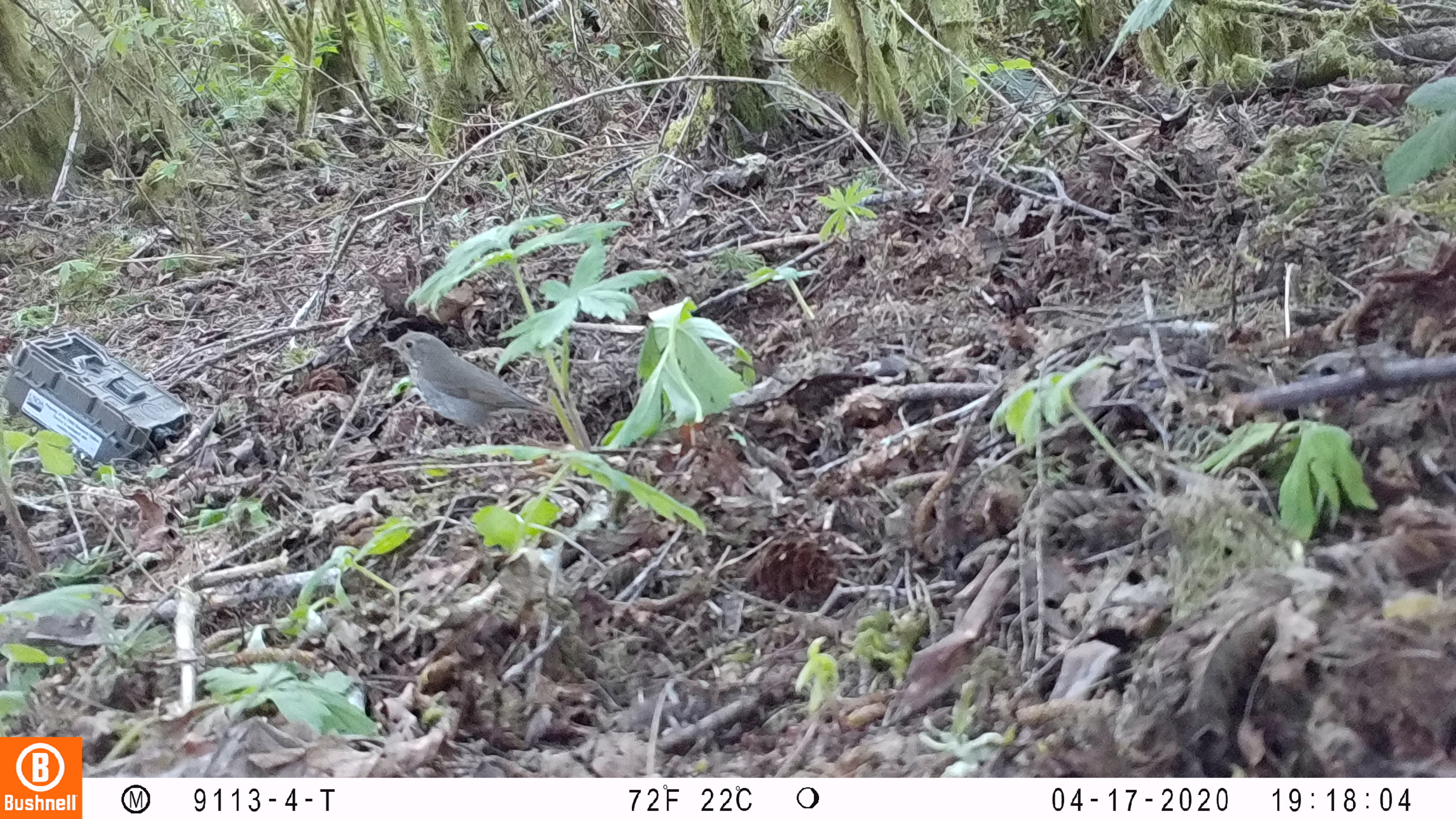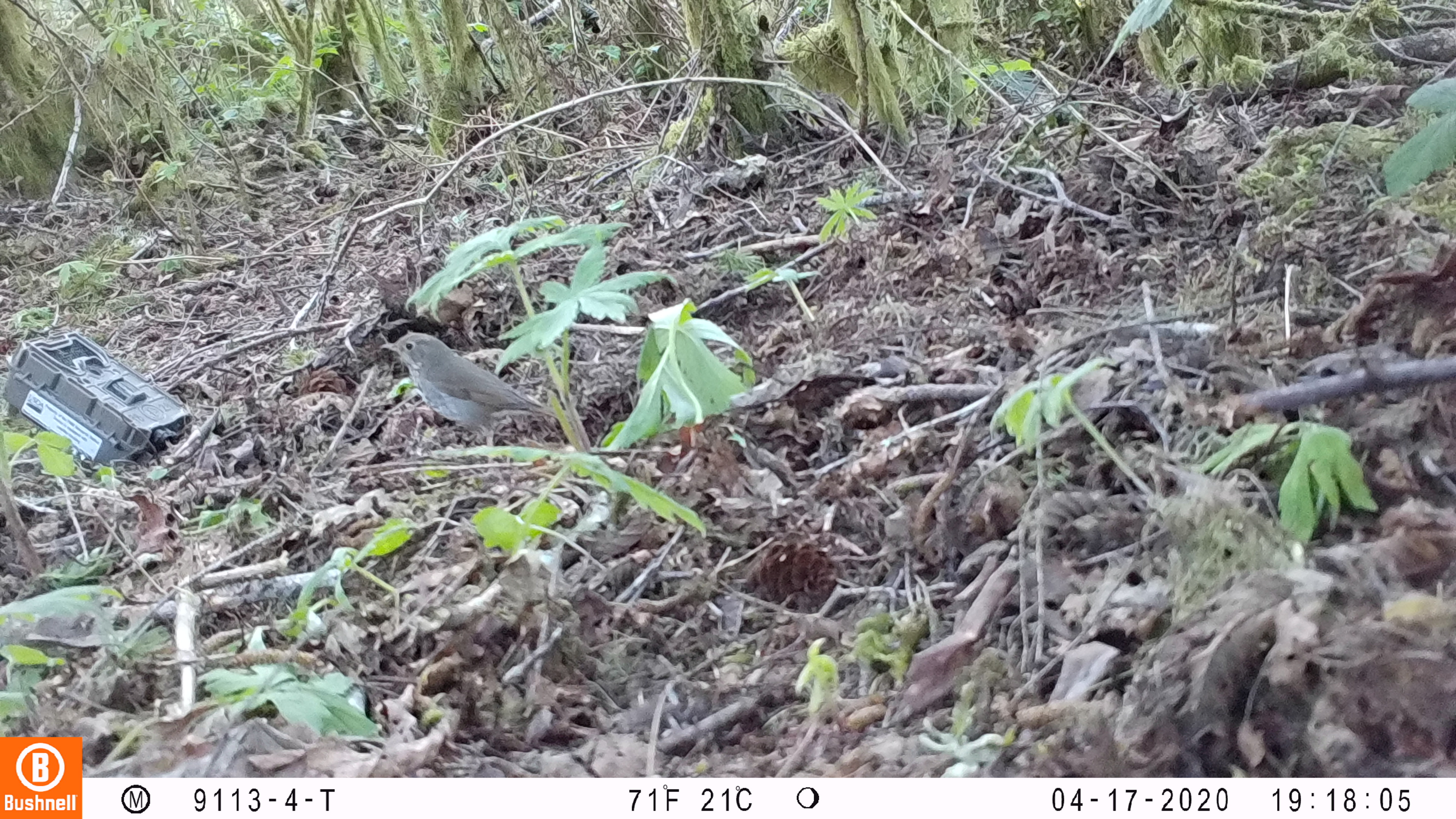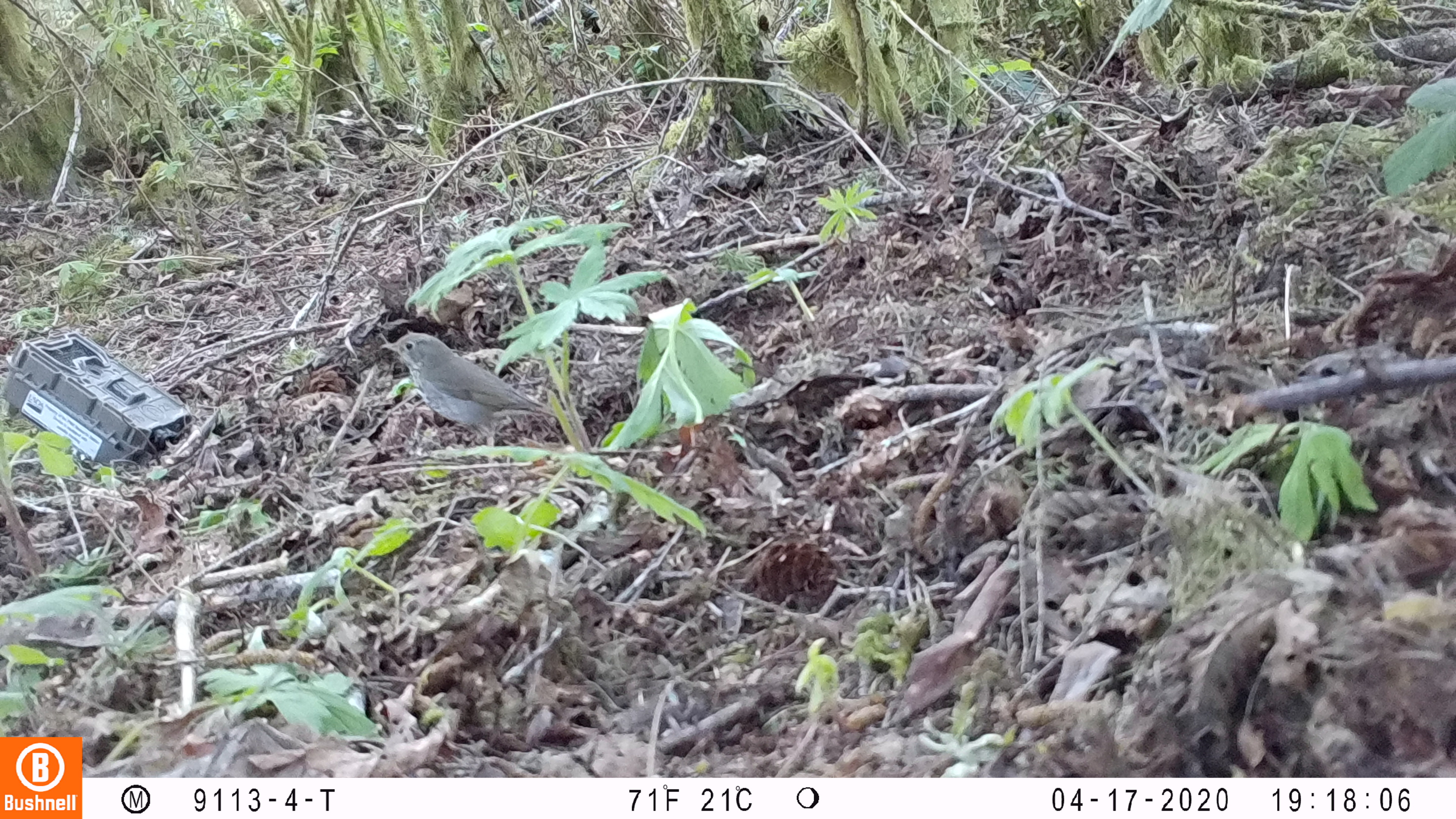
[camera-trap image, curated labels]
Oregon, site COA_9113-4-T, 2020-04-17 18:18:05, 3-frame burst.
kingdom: Animalia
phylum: Chordata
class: Aves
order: Passeriformes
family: Turdidae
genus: Catharus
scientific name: Catharus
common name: brown thrushes and nightingale-thrushes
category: catharus species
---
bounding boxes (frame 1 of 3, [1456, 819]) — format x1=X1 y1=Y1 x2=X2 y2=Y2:
catharus species: x1=378 y1=325 x2=559 y2=441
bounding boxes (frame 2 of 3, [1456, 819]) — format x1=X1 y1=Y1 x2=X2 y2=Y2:
catharus species: x1=380 y1=330 x2=559 y2=434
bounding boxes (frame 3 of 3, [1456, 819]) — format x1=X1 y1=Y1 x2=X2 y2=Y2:
catharus species: x1=389 y1=326 x2=564 y2=451